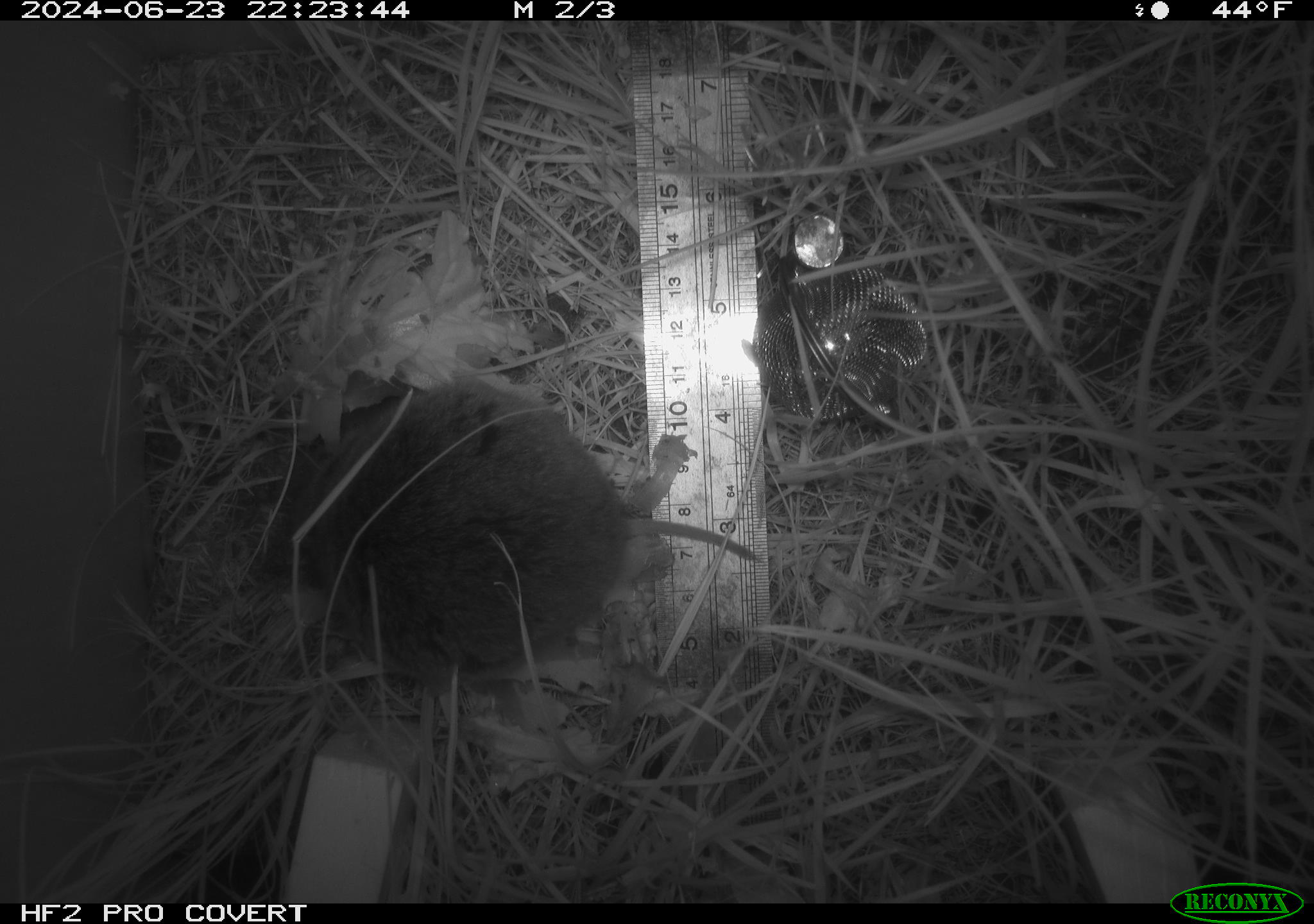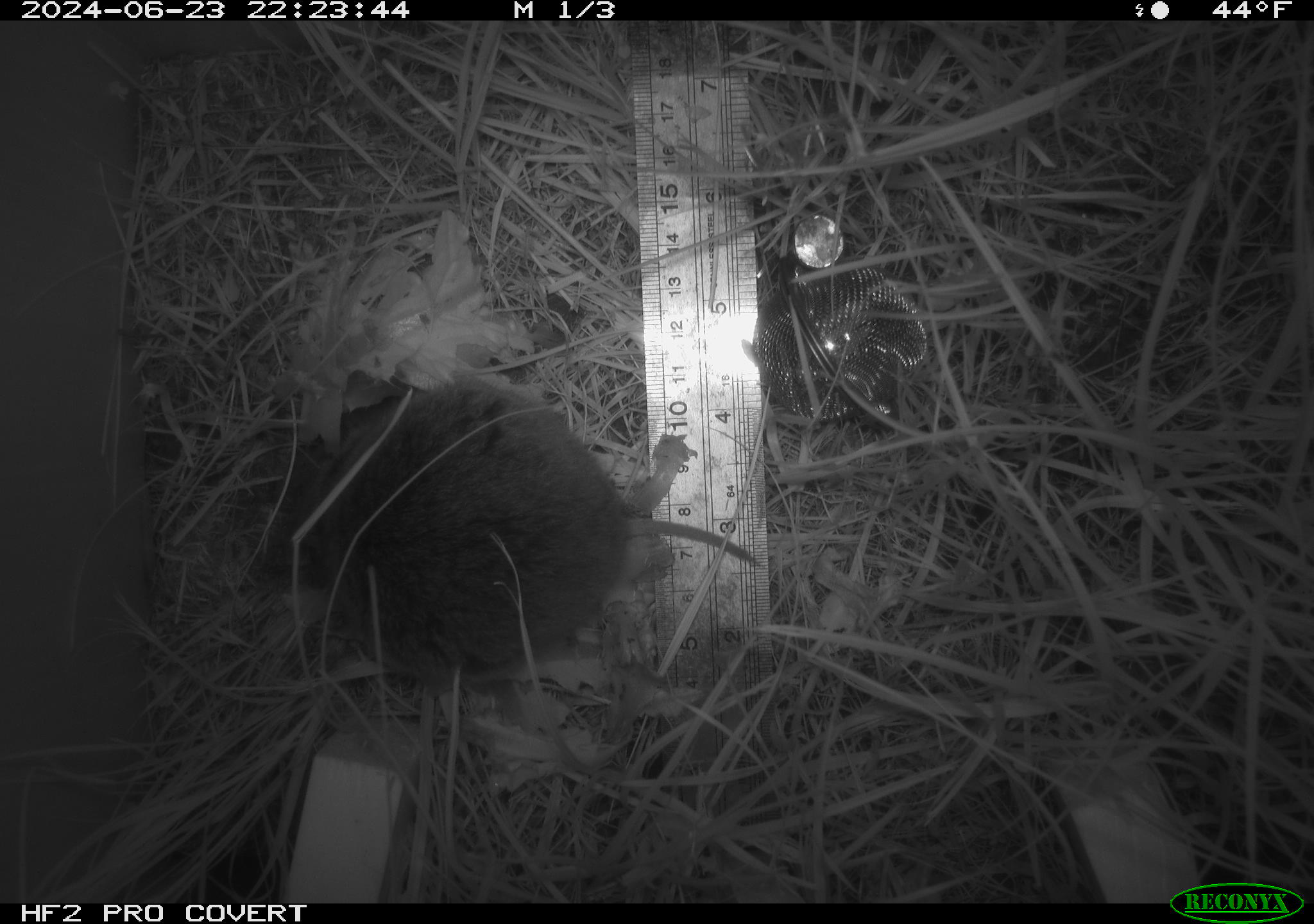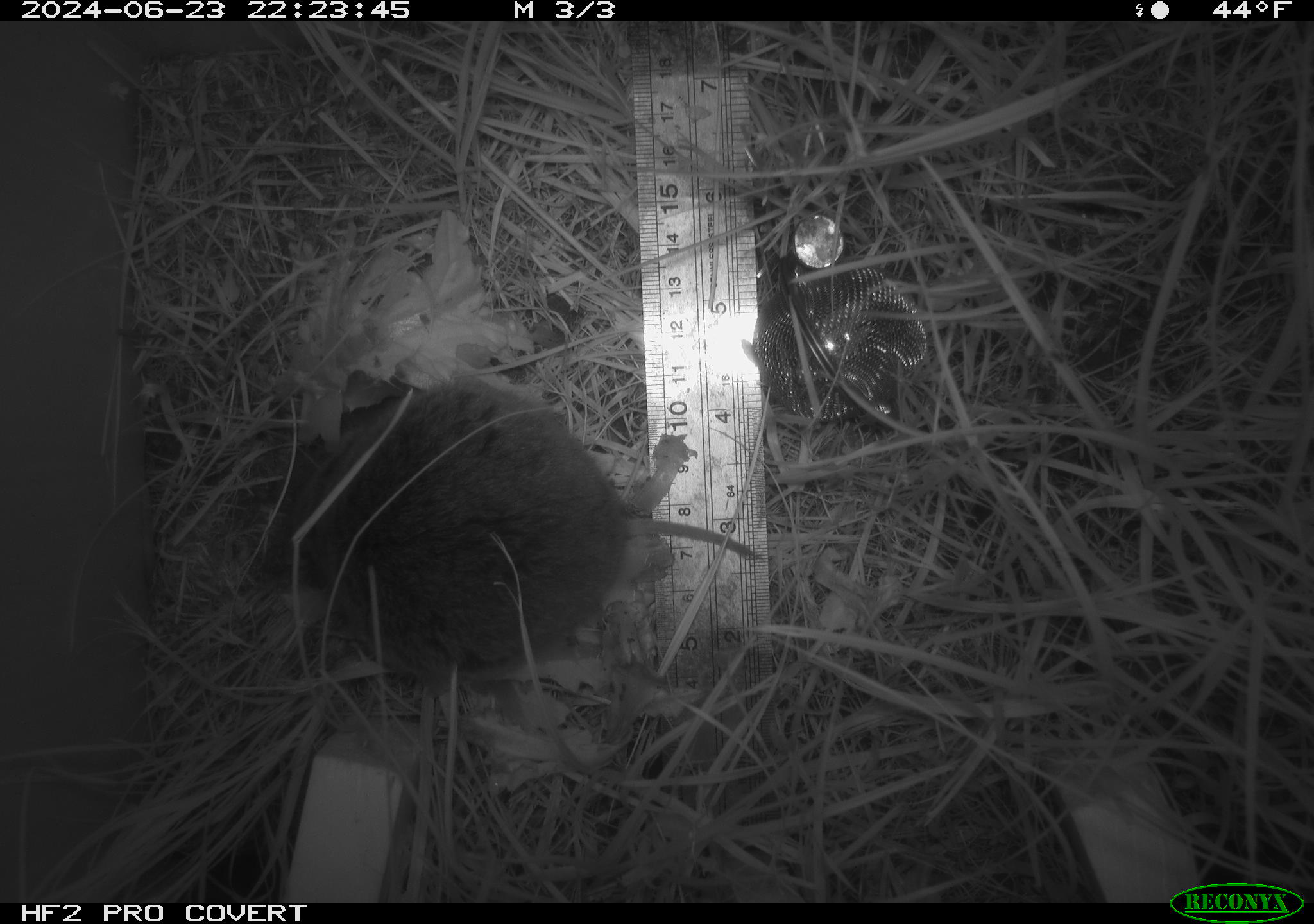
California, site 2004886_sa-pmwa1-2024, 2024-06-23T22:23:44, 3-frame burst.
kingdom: Animalia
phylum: Chordata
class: Mammalia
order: Rodentia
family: Cricetidae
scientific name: Arvicolinae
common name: voles, lemmings, and muskrats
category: arvicolinae subfamily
Arvicolinae subfamily (voles, lemmings, and muskrats) (Arvicolinae).